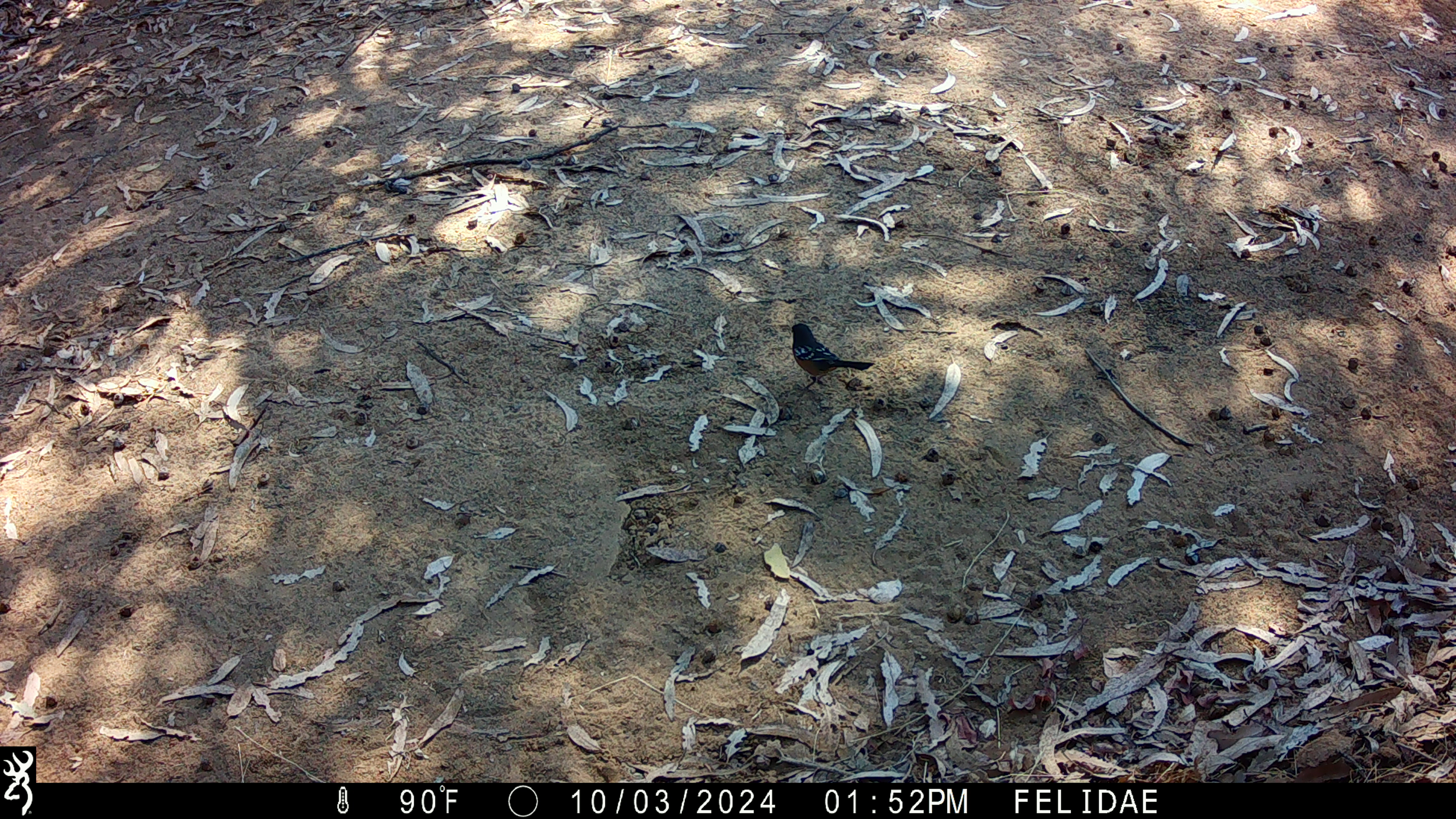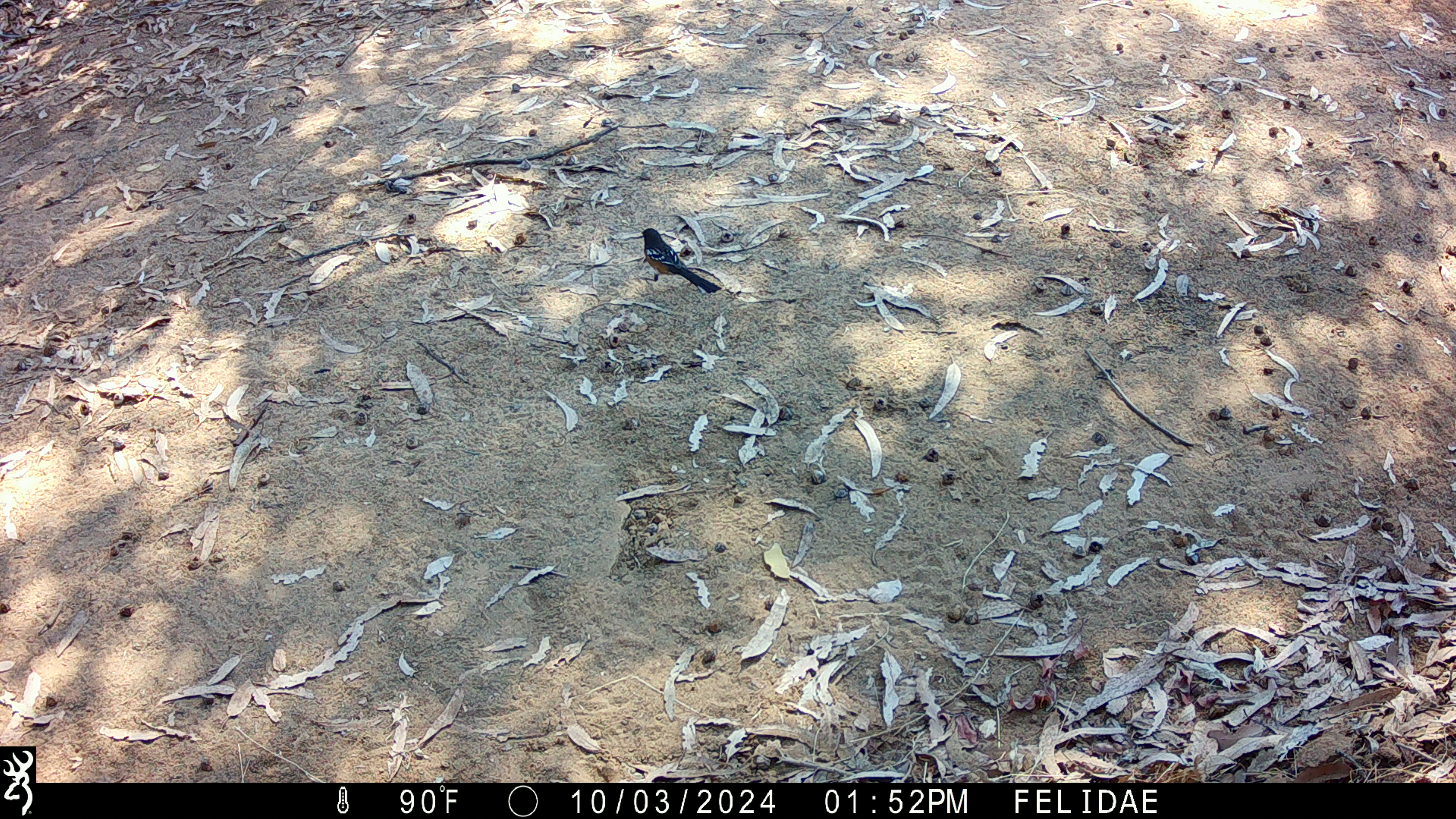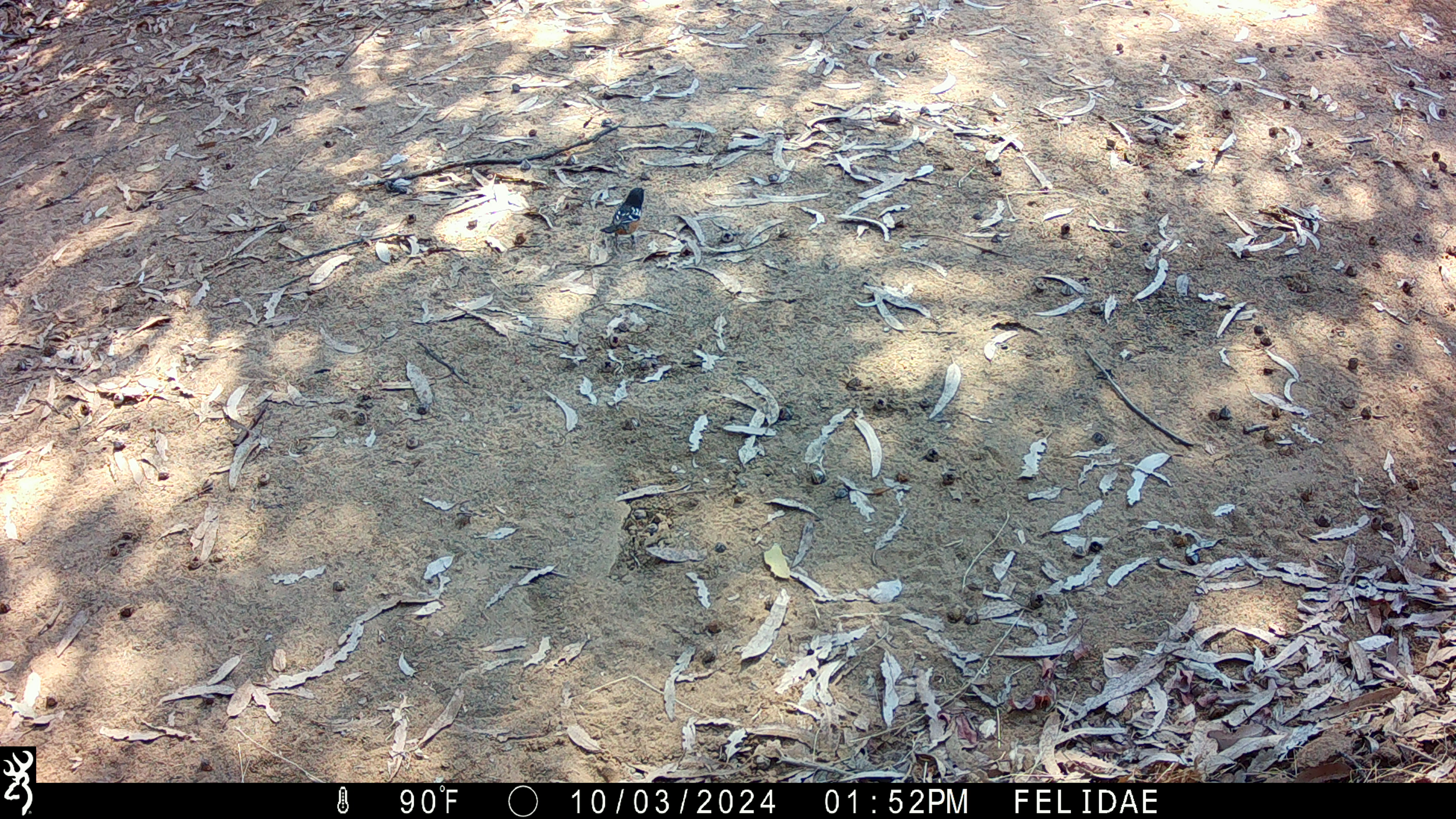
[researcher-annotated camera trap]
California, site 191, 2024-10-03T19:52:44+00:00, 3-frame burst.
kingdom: Animalia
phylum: Chordata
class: Aves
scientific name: Aves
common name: bird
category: unknown bird